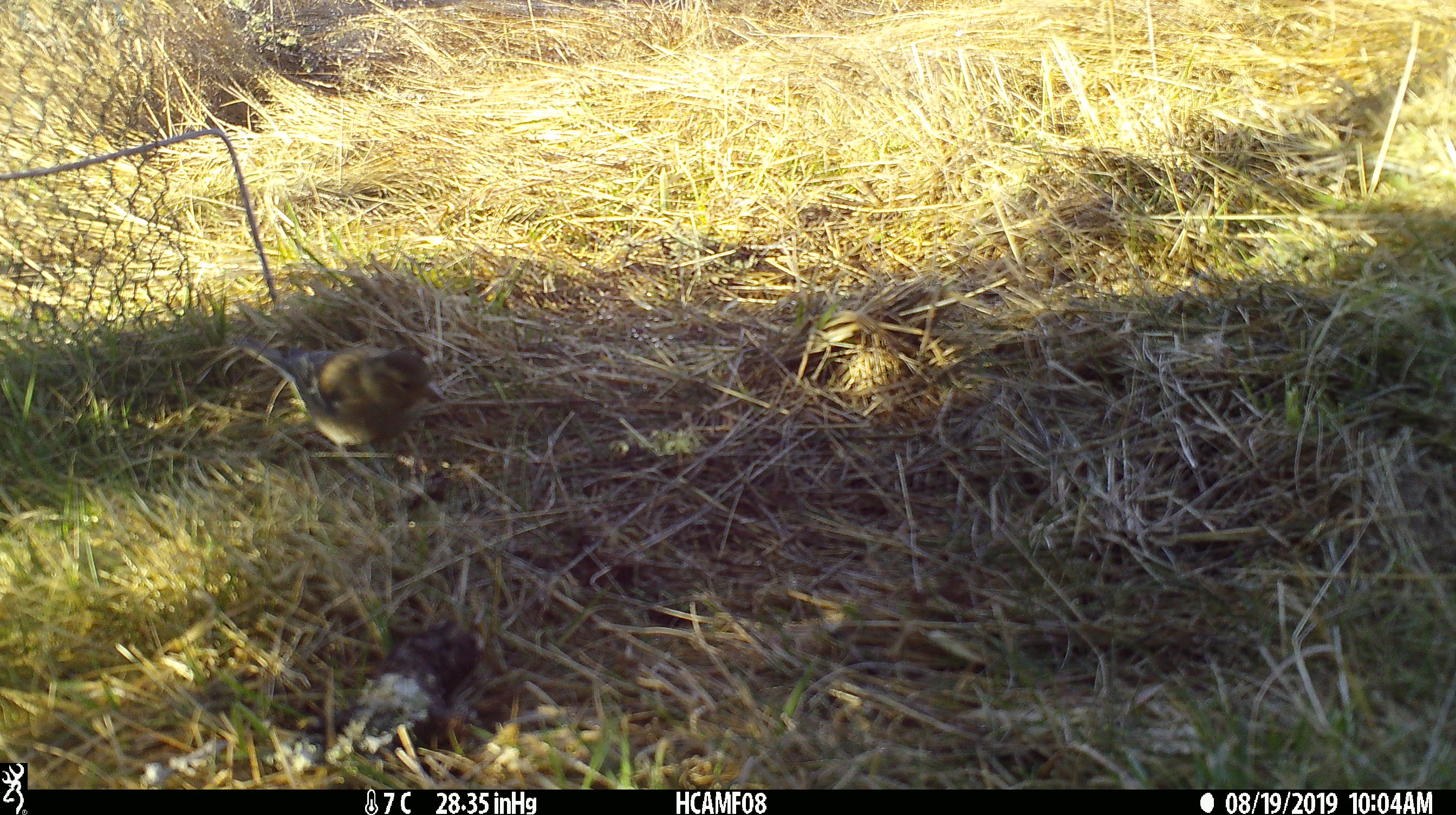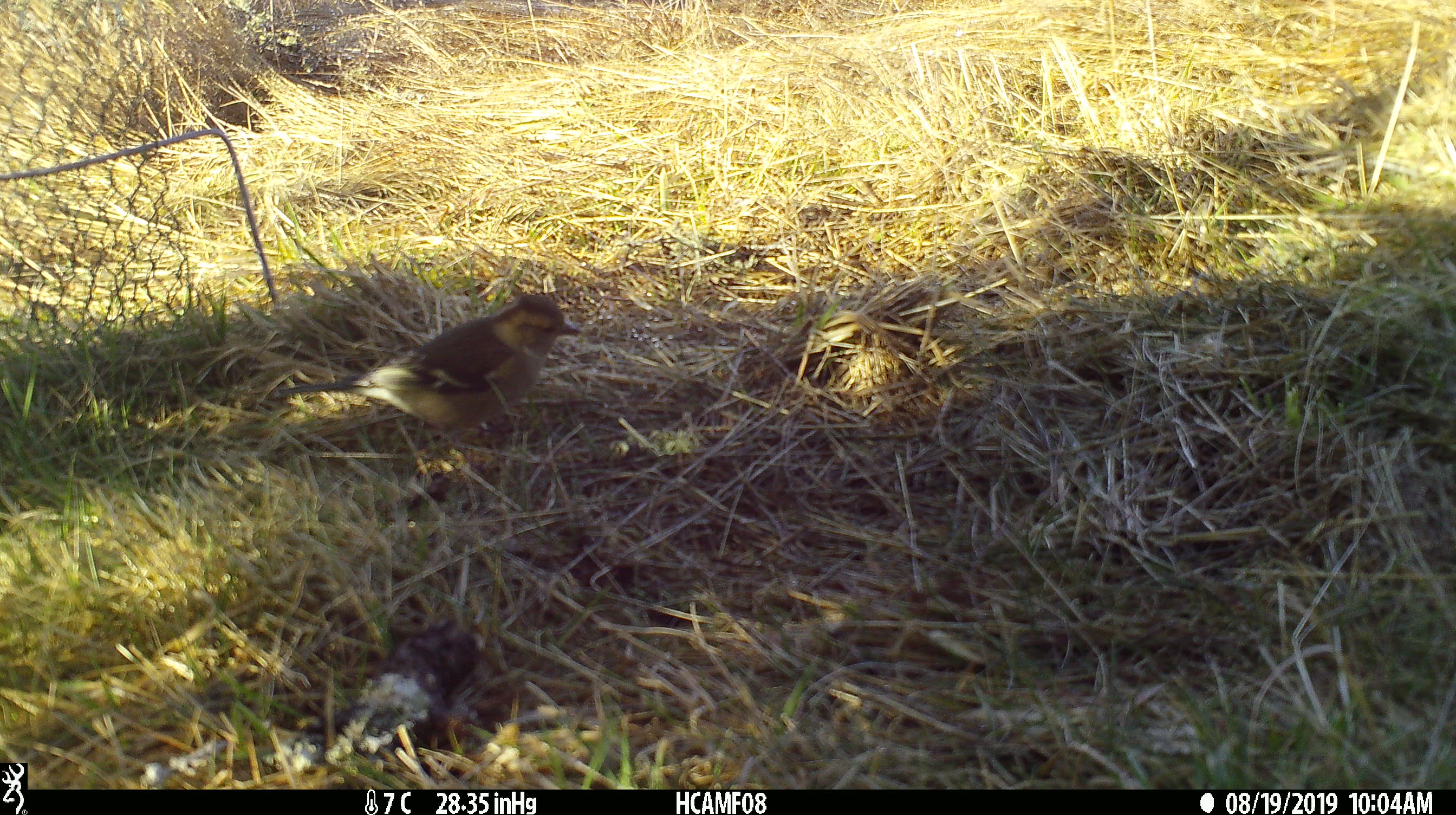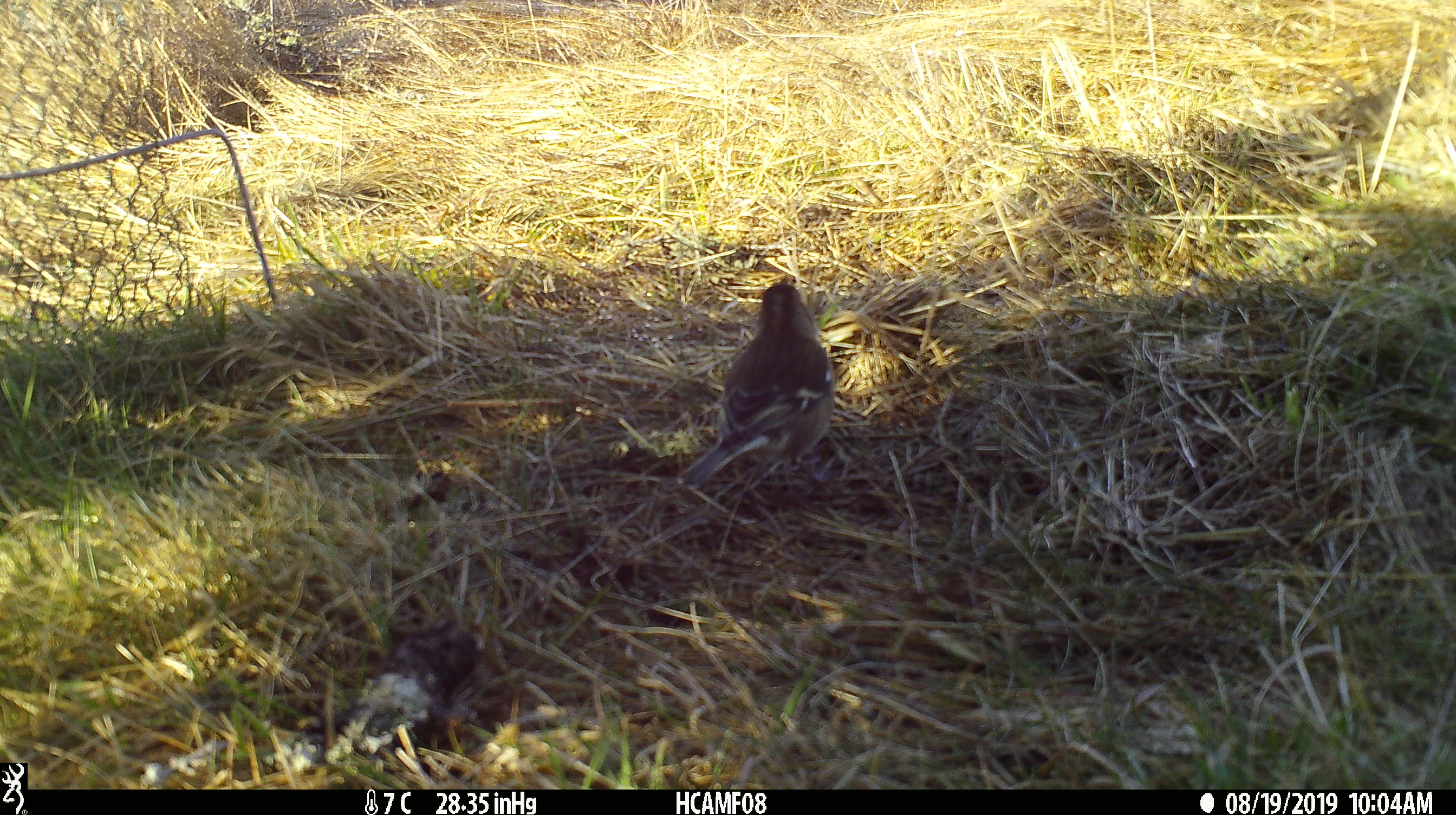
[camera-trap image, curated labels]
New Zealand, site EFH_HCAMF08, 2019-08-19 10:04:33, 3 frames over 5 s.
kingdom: Animalia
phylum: Chordata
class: Aves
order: Passeriformes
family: Fringillidae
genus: Fringilla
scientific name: Fringilla coelebs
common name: common chaffinch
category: chaffinch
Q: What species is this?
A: Chaffinch (common chaffinch) (Fringilla coelebs).